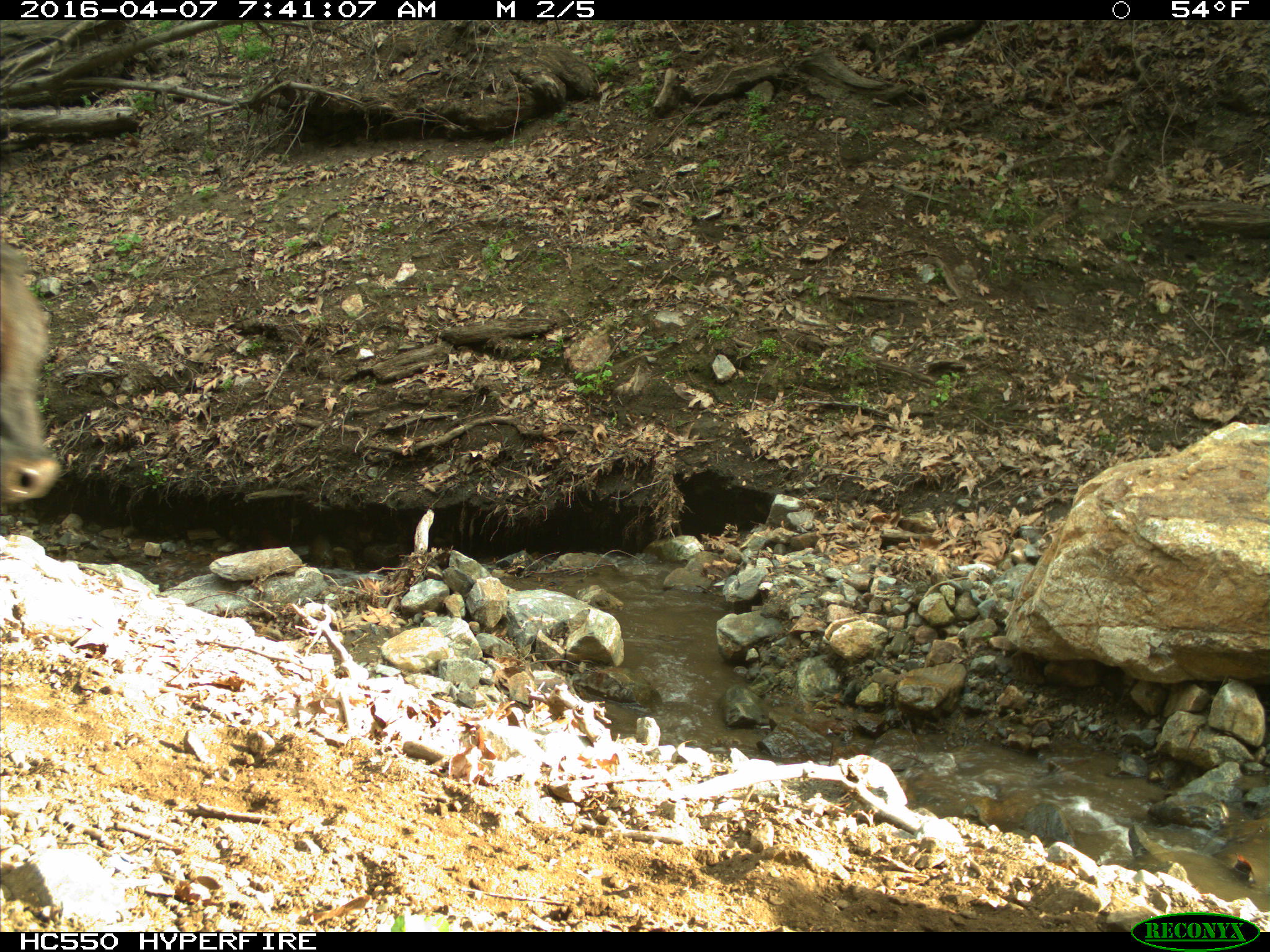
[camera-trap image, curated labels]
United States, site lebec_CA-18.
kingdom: Animalia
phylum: Chordata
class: Mammalia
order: Artiodactyla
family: Bovidae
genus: Bos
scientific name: Bos taurus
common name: domestic cow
Bos taurus (domestic cow).